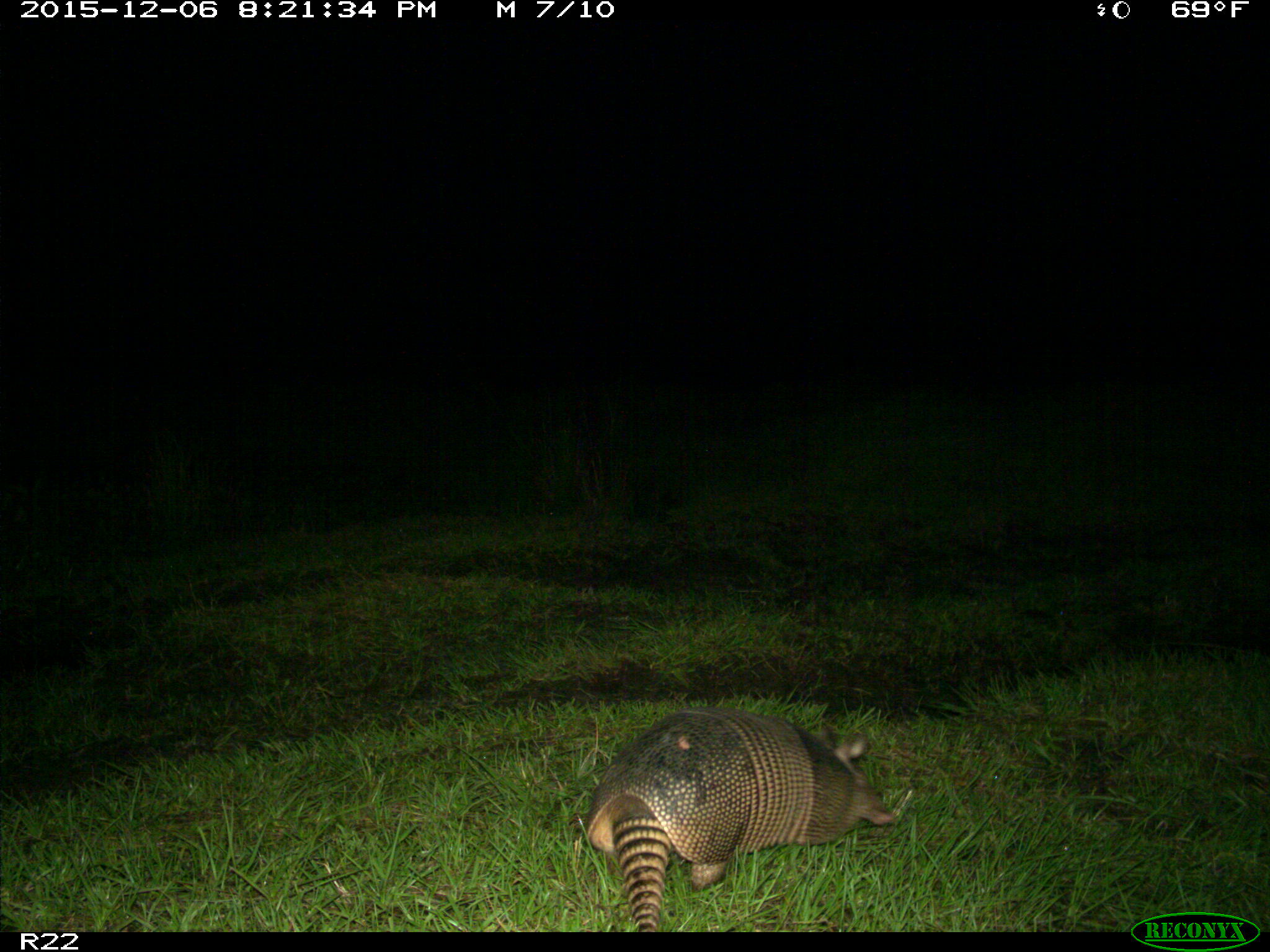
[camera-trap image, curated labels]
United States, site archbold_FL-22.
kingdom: Animalia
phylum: Chordata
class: Mammalia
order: Cingulata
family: Dasypodidae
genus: Dasypus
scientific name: Dasypus novemcinctus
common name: nine-banded armadillo